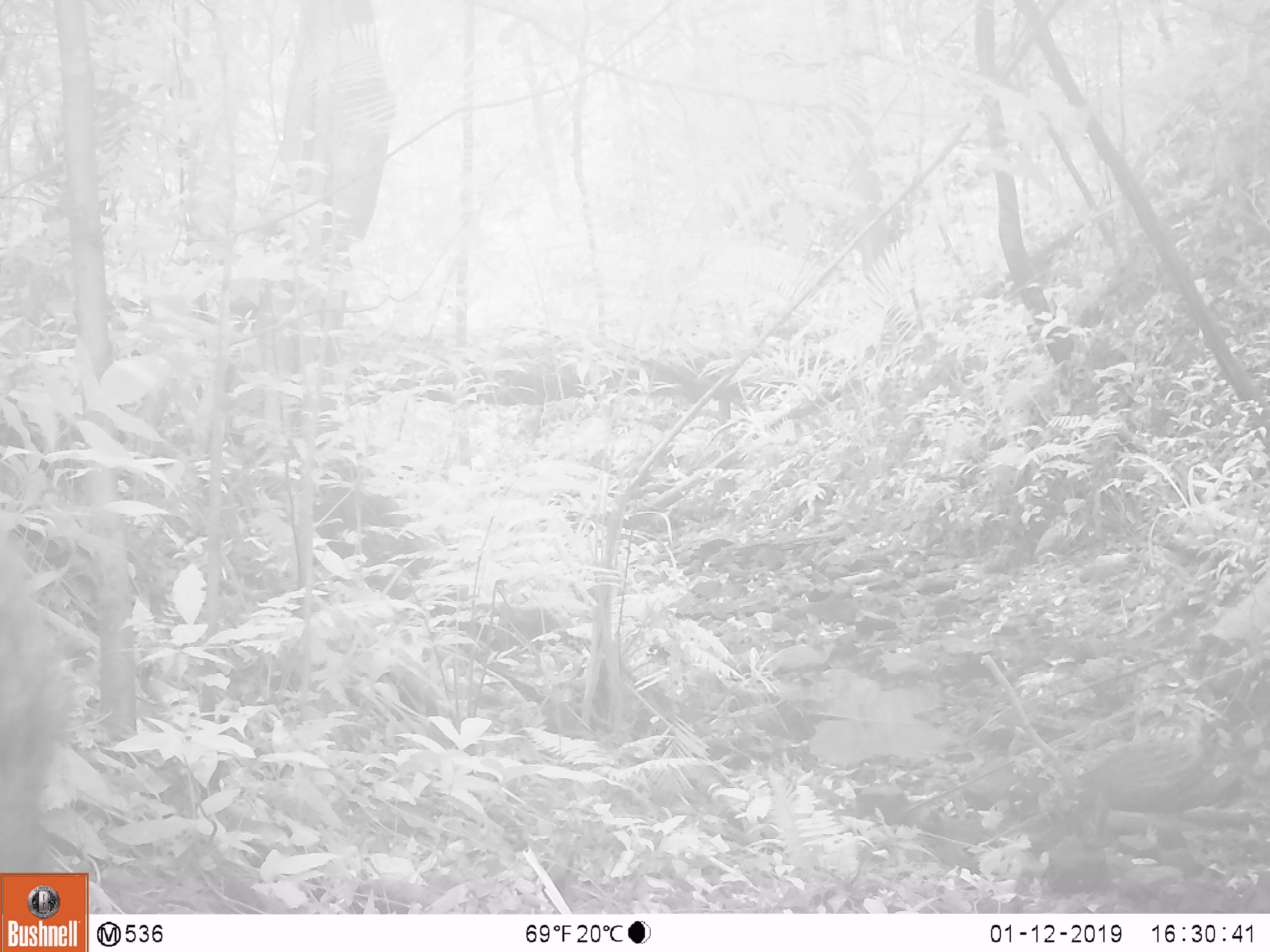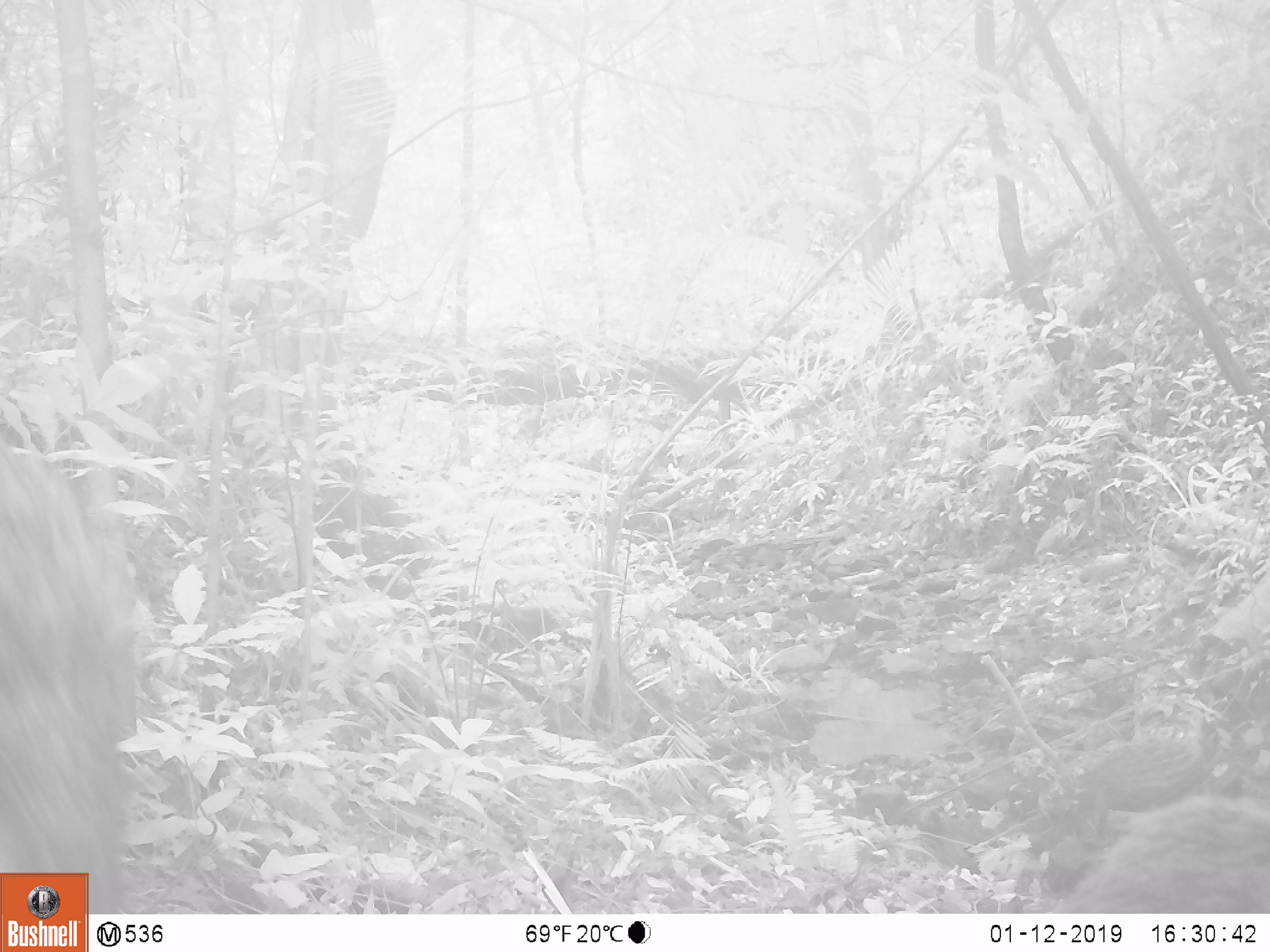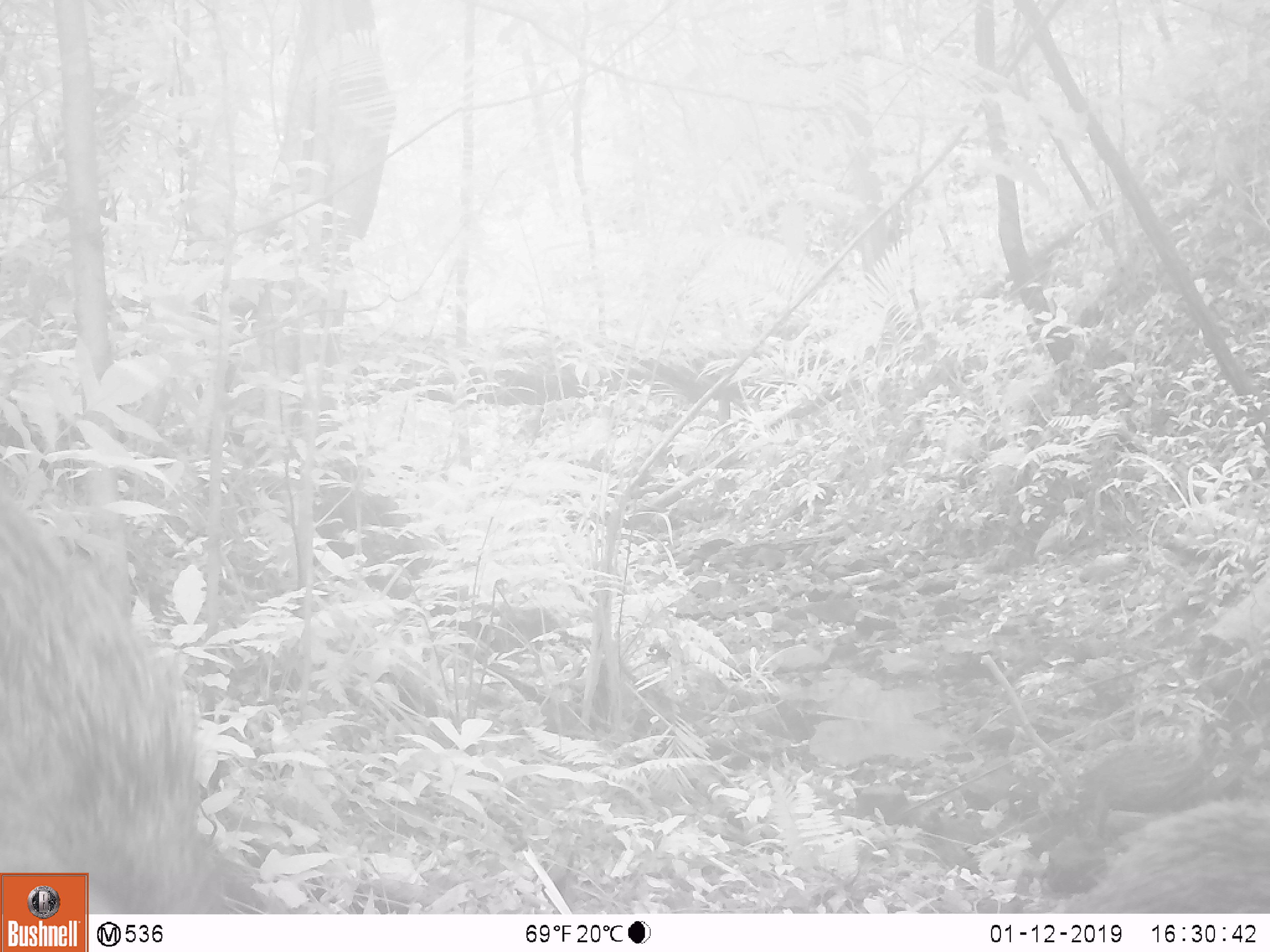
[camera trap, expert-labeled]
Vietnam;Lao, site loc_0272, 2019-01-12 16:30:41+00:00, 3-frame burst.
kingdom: Animalia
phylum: Chordata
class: Mammalia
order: Artiodactyla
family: Suidae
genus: Sus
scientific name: Sus scrofa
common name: eurasian wild pig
Eurasian wild pig (Sus scrofa). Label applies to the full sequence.